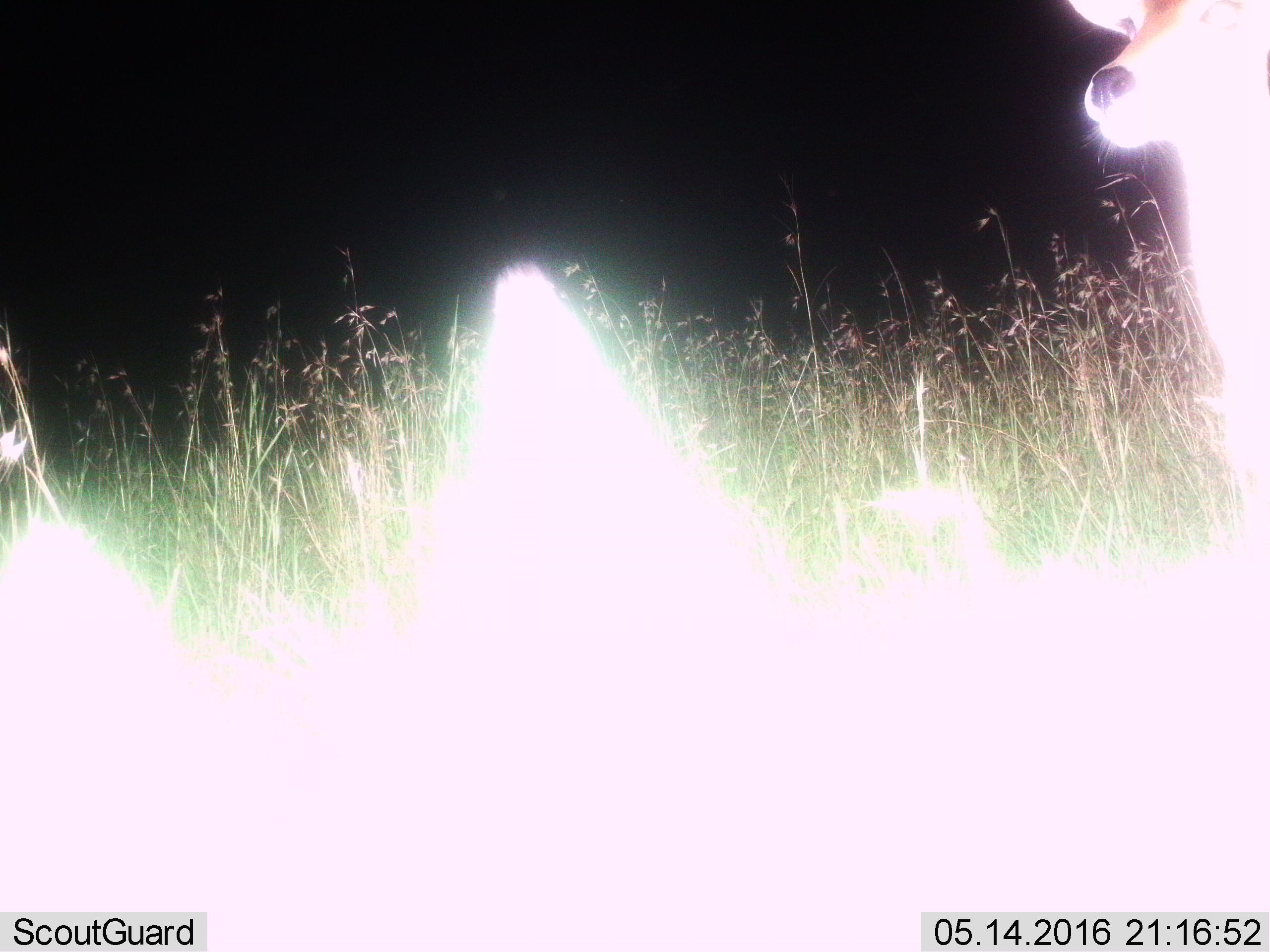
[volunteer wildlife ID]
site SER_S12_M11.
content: unidentified animal